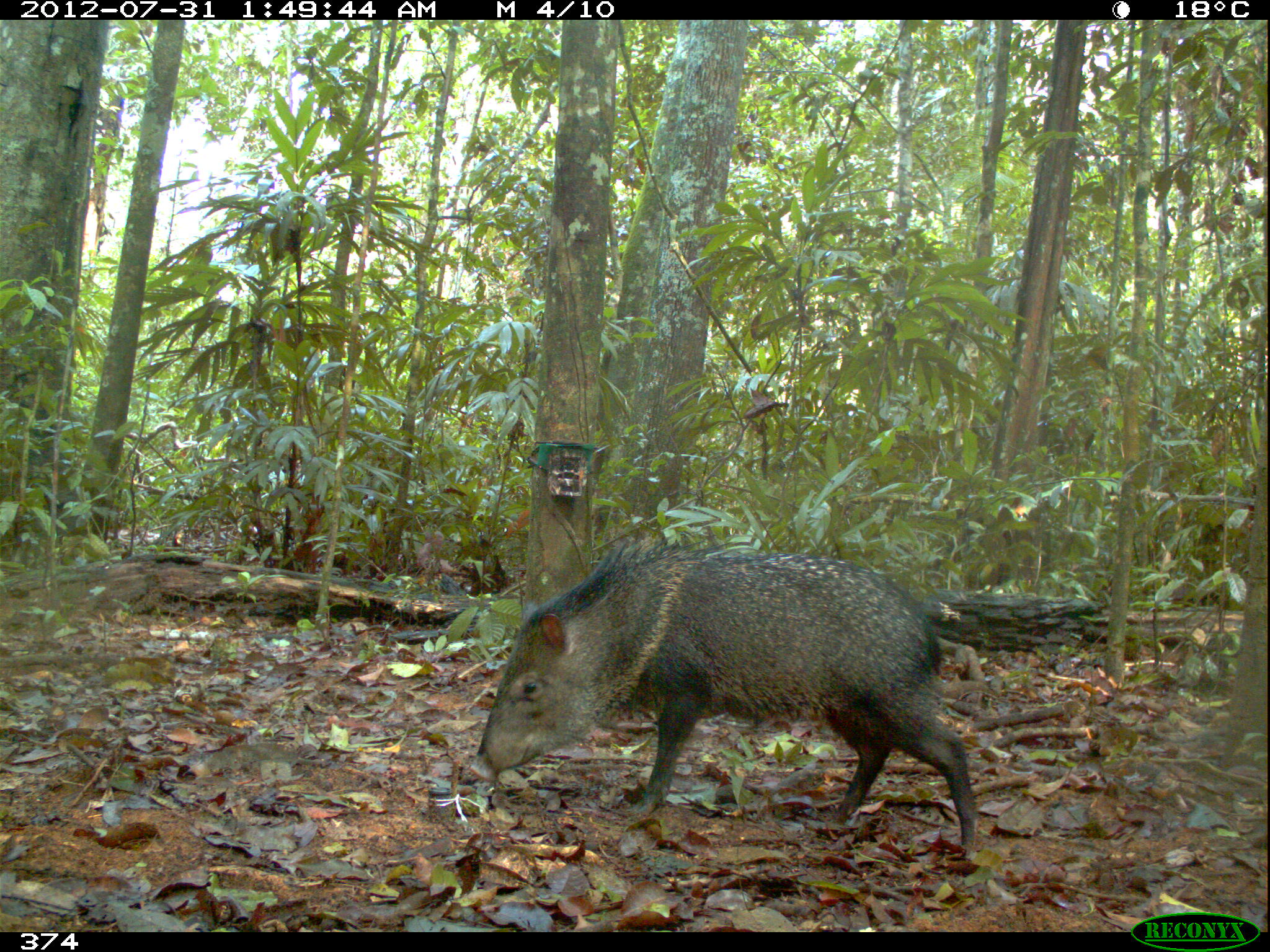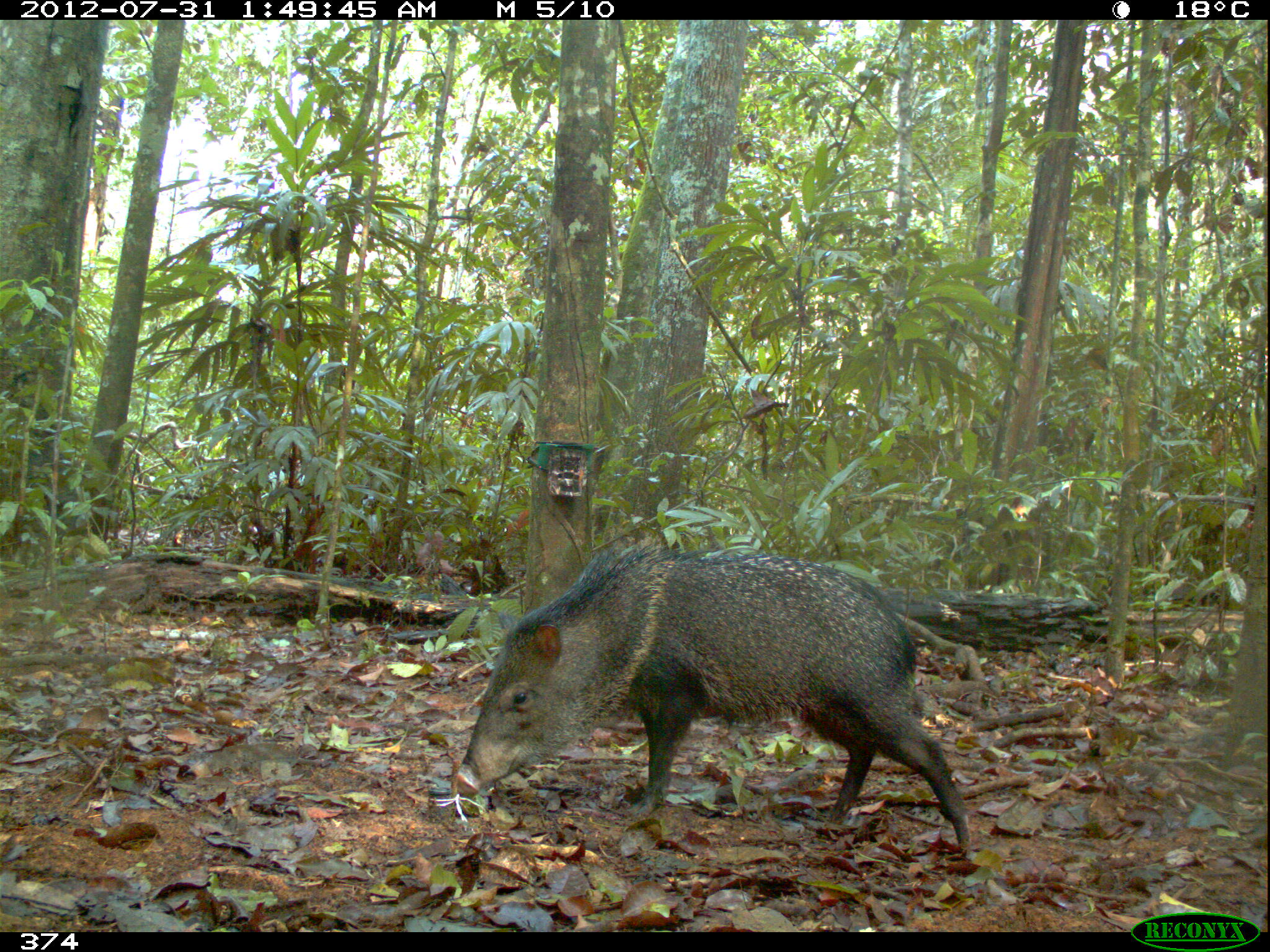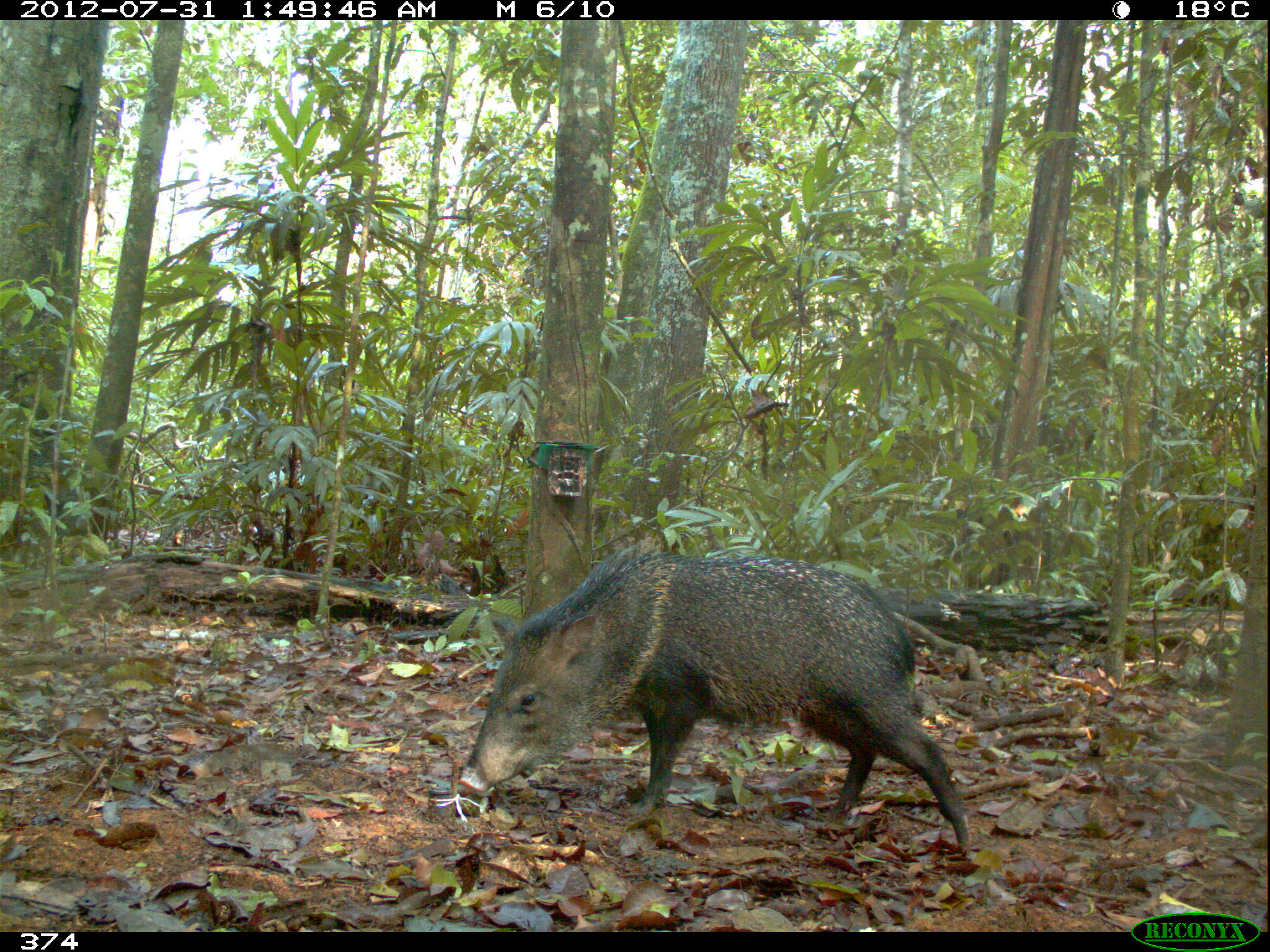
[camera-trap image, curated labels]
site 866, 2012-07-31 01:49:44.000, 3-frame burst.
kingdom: Animalia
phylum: Chordata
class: Mammalia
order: Artiodactyla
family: Tayassuidae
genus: Pecari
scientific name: Pecari tajacu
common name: collared peccary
Pecari tajacu (collared peccary).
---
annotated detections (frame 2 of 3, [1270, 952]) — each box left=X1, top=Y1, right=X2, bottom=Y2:
pecari tajacu: left=443, top=536, right=971, bottom=855